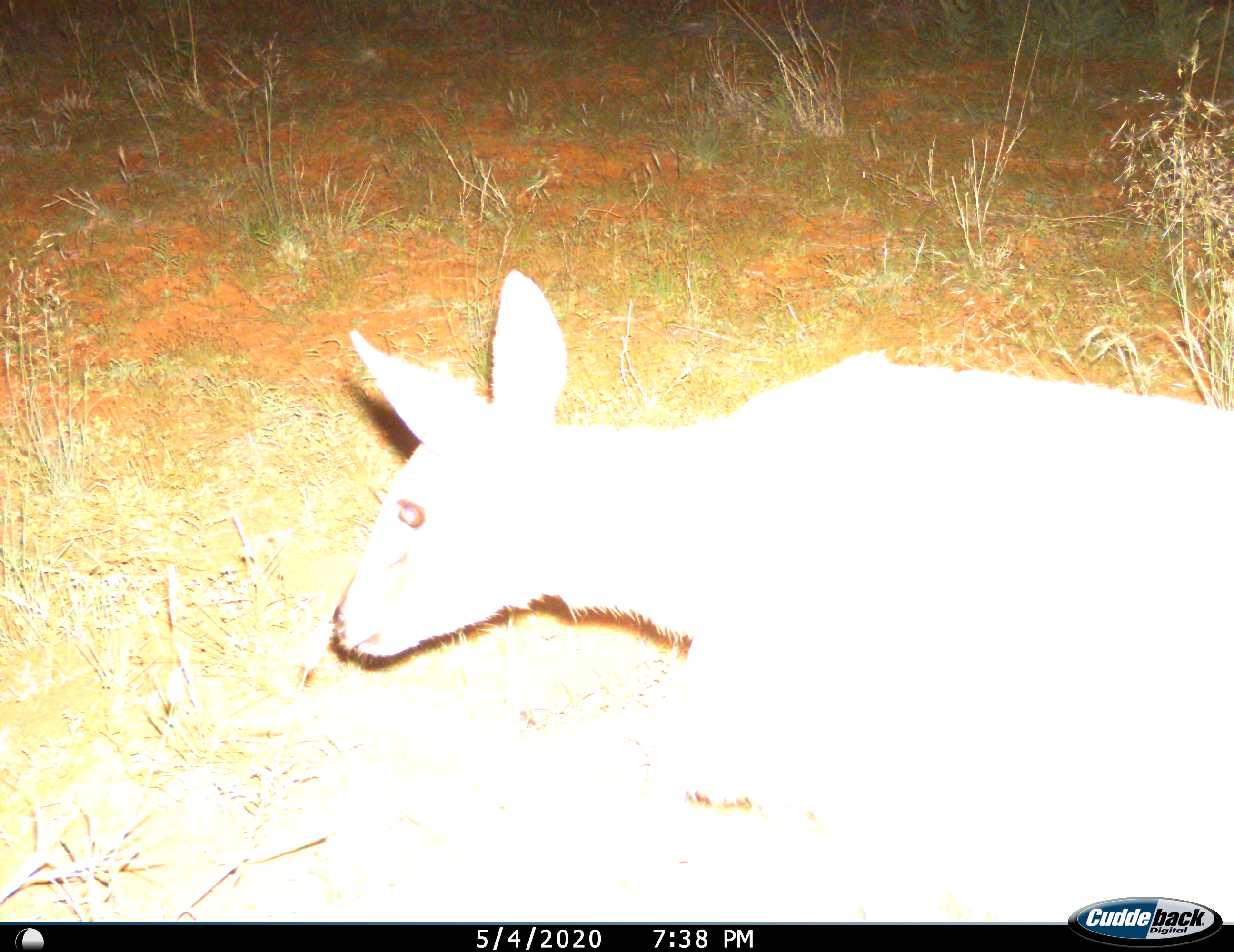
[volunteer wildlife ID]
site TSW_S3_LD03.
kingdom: Animalia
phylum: Chordata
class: Mammalia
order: Artiodactyla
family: Bovidae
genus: Sylvicapra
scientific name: Sylvicapra grimmia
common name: common duiker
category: duikercommongrey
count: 1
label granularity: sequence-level